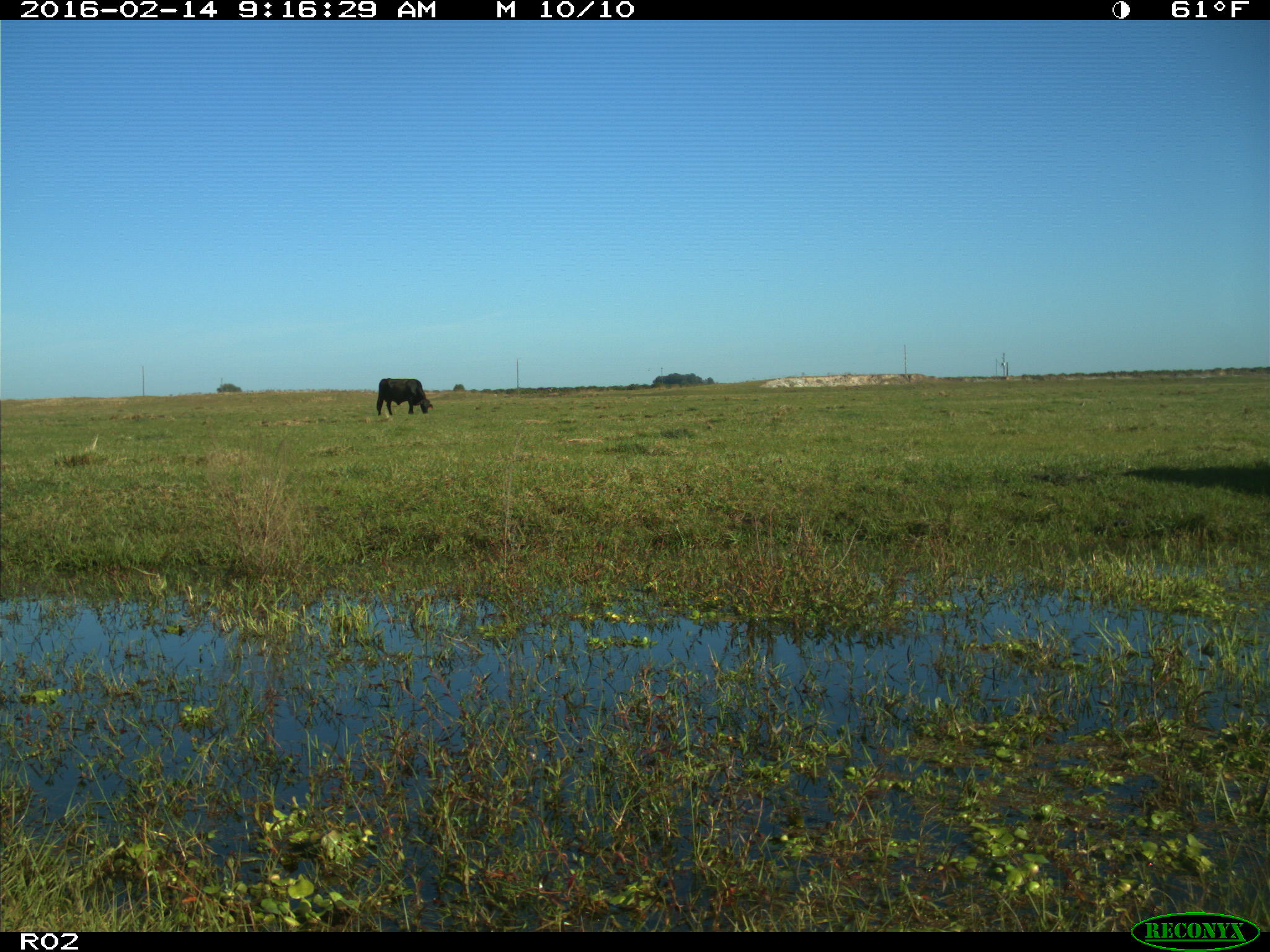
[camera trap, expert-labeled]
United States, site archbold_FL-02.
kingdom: Animalia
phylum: Chordata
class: Mammalia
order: Artiodactyla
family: Bovidae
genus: Bos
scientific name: Bos taurus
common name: domestic cow